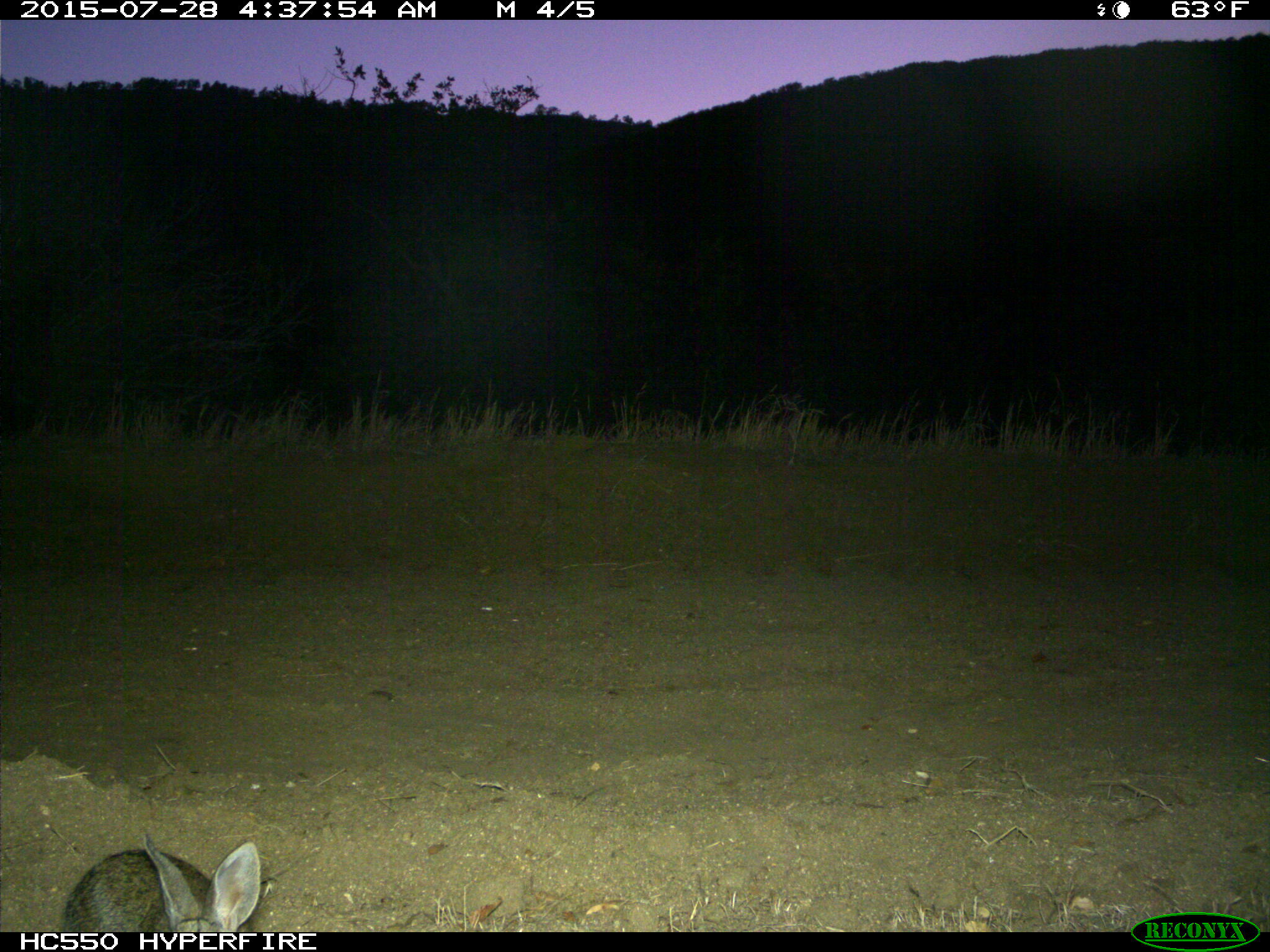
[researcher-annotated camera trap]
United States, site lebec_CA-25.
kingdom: Animalia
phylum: Chordata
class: Mammalia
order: Lagomorpha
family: Leporidae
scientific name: Leporidae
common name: rabbits and hares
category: unidentified rabbit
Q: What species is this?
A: Unidentified rabbit (rabbits and hares) (Leporidae).